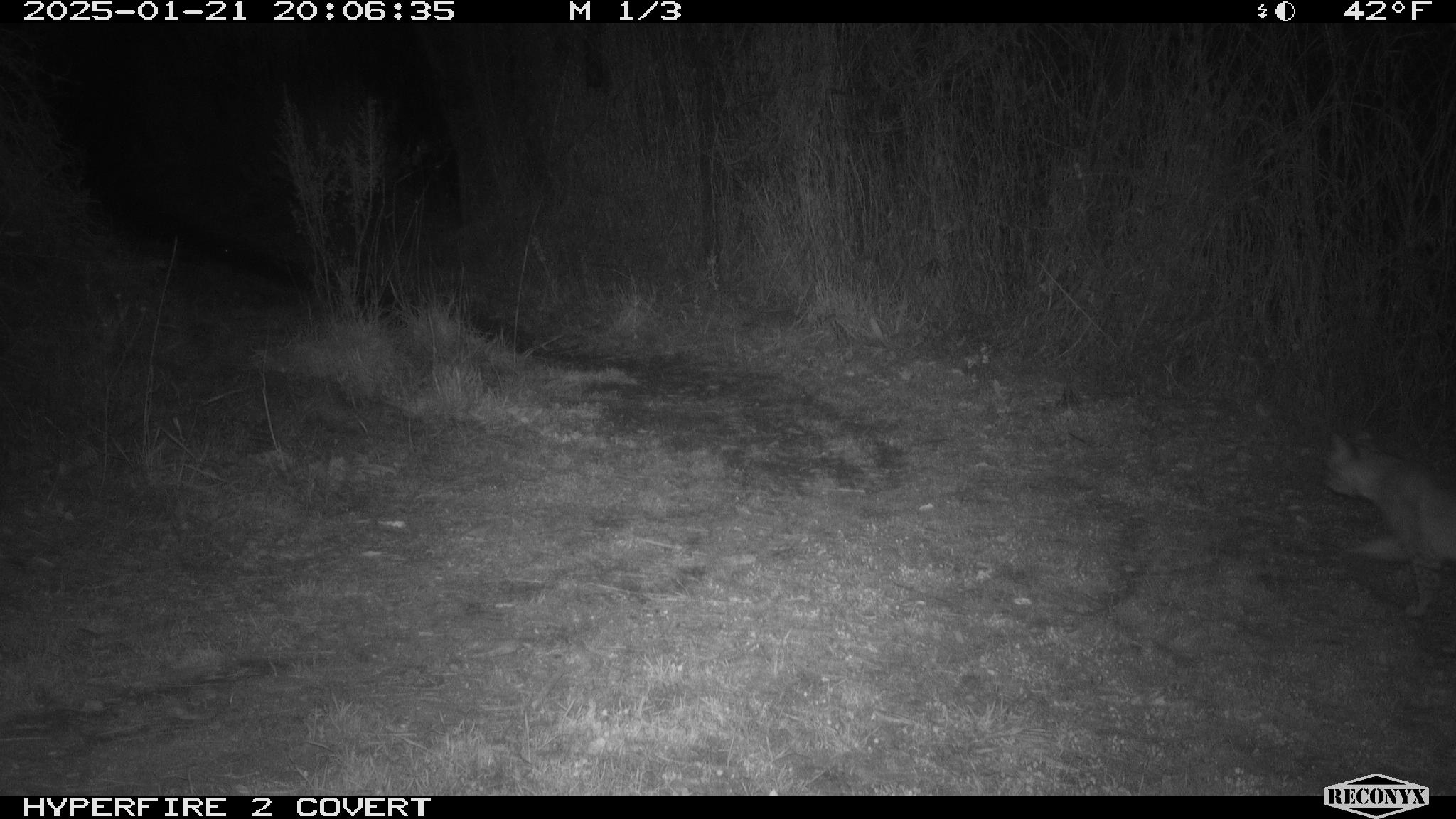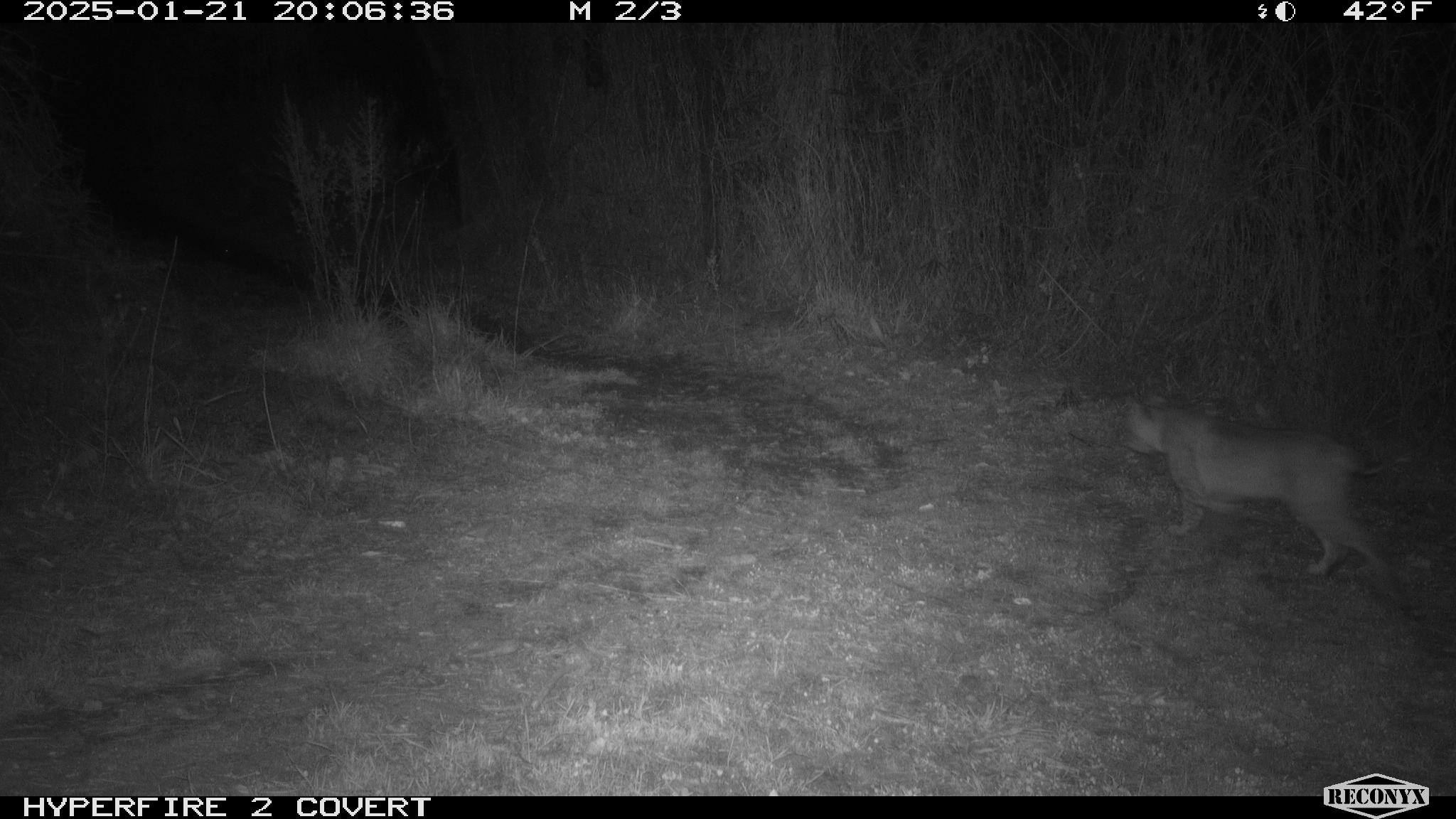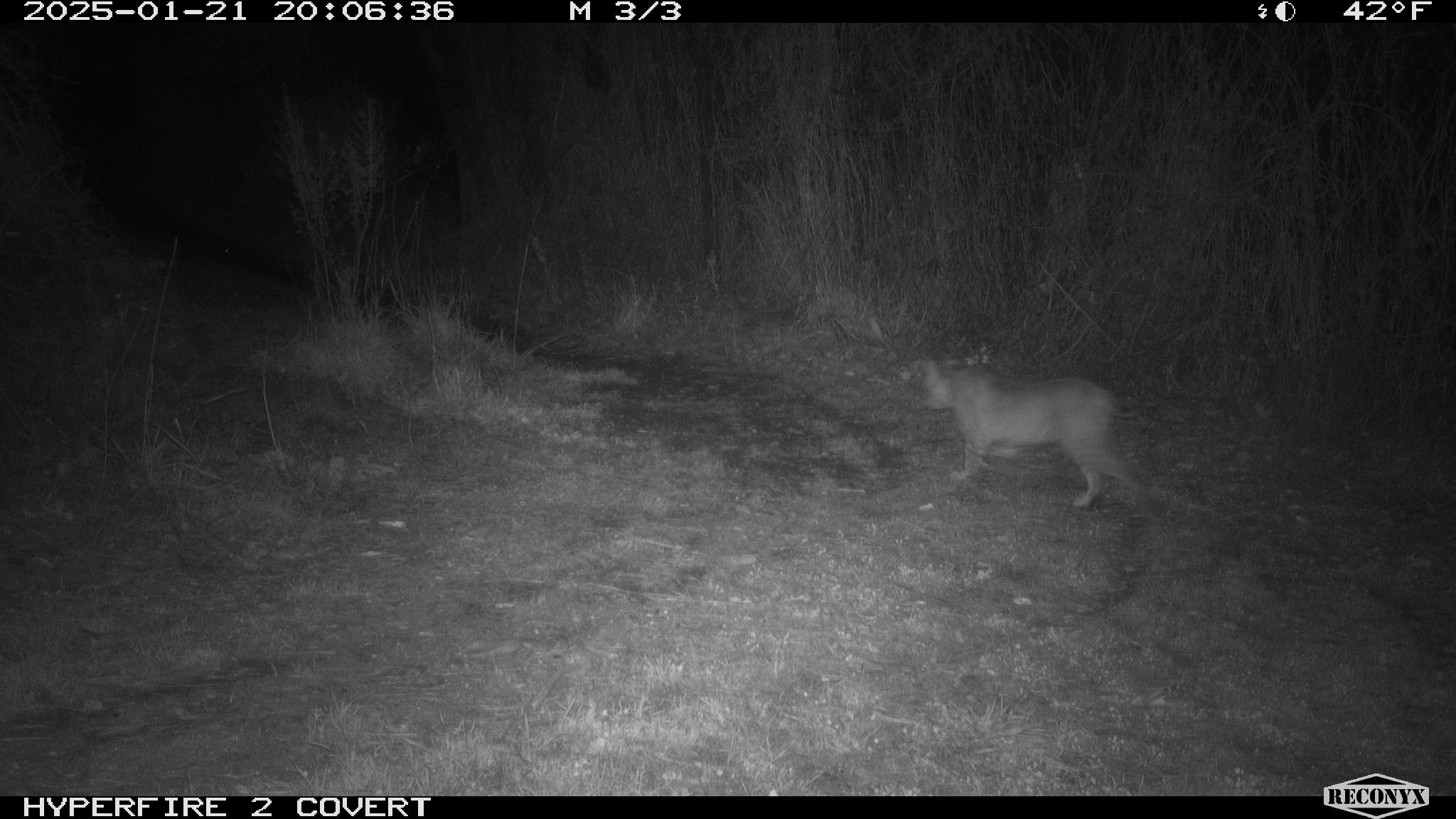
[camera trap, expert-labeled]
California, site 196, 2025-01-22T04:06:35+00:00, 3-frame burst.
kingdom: Animalia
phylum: Chordata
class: Mammalia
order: Carnivora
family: Felidae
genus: Lynx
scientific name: Lynx rufus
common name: bobcat